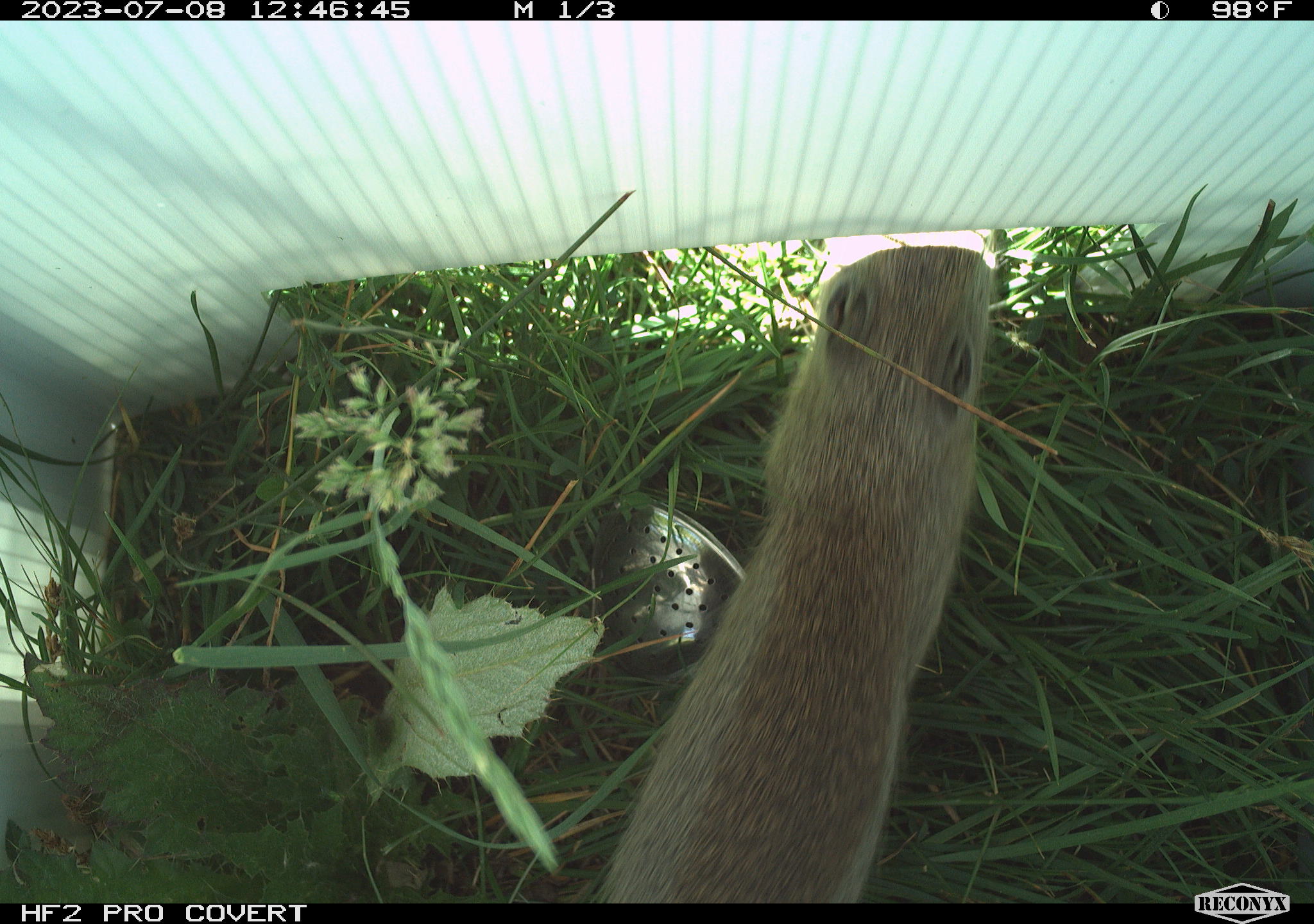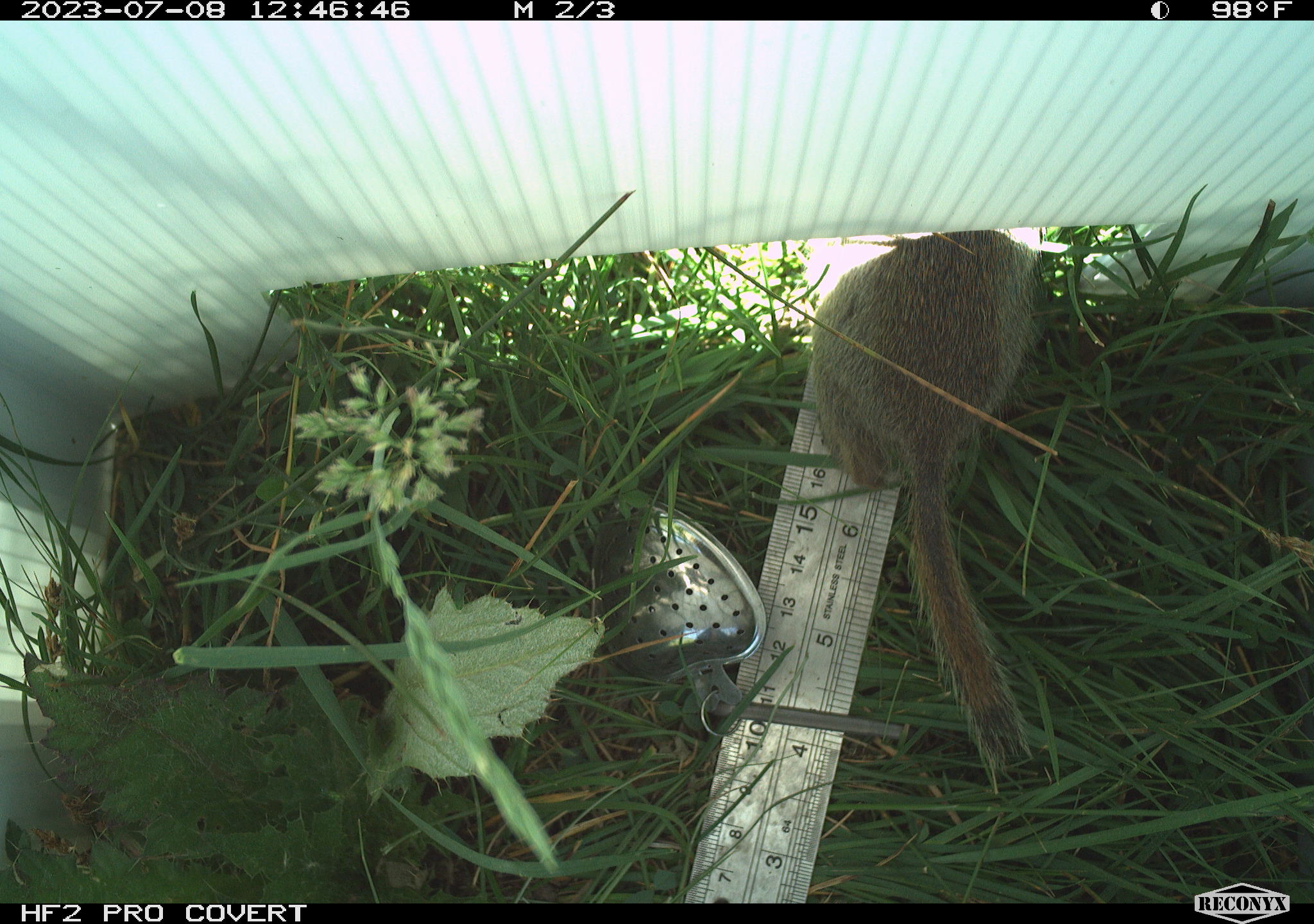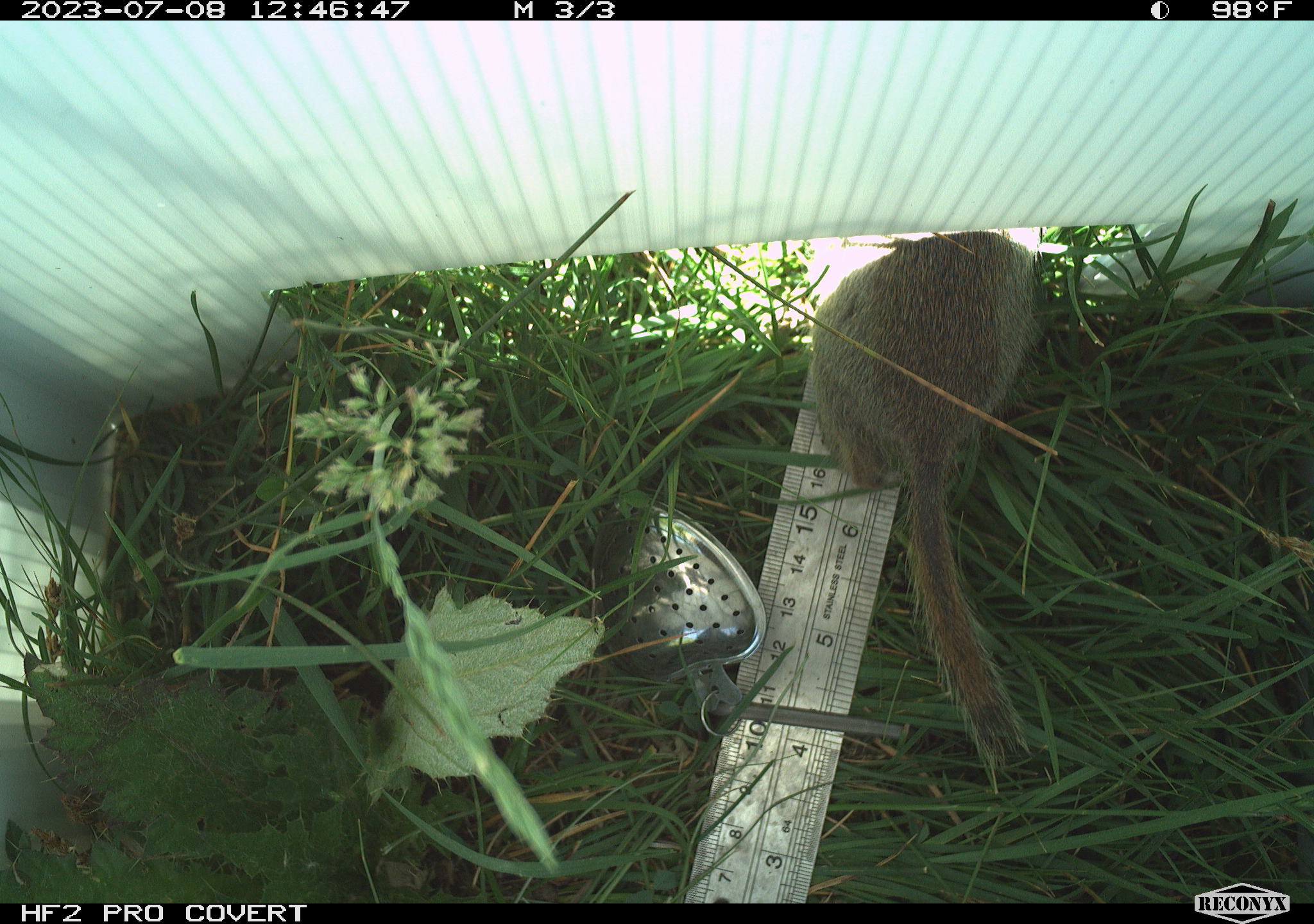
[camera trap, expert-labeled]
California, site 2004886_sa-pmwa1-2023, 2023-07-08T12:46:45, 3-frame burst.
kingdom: Animalia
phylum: Chordata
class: Mammalia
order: Rodentia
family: Sciuridae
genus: Urocitellus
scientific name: Urocitellus beldingi beldingi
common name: belding's ground squirrel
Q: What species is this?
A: Belding's ground squirrel (Urocitellus beldingi beldingi).